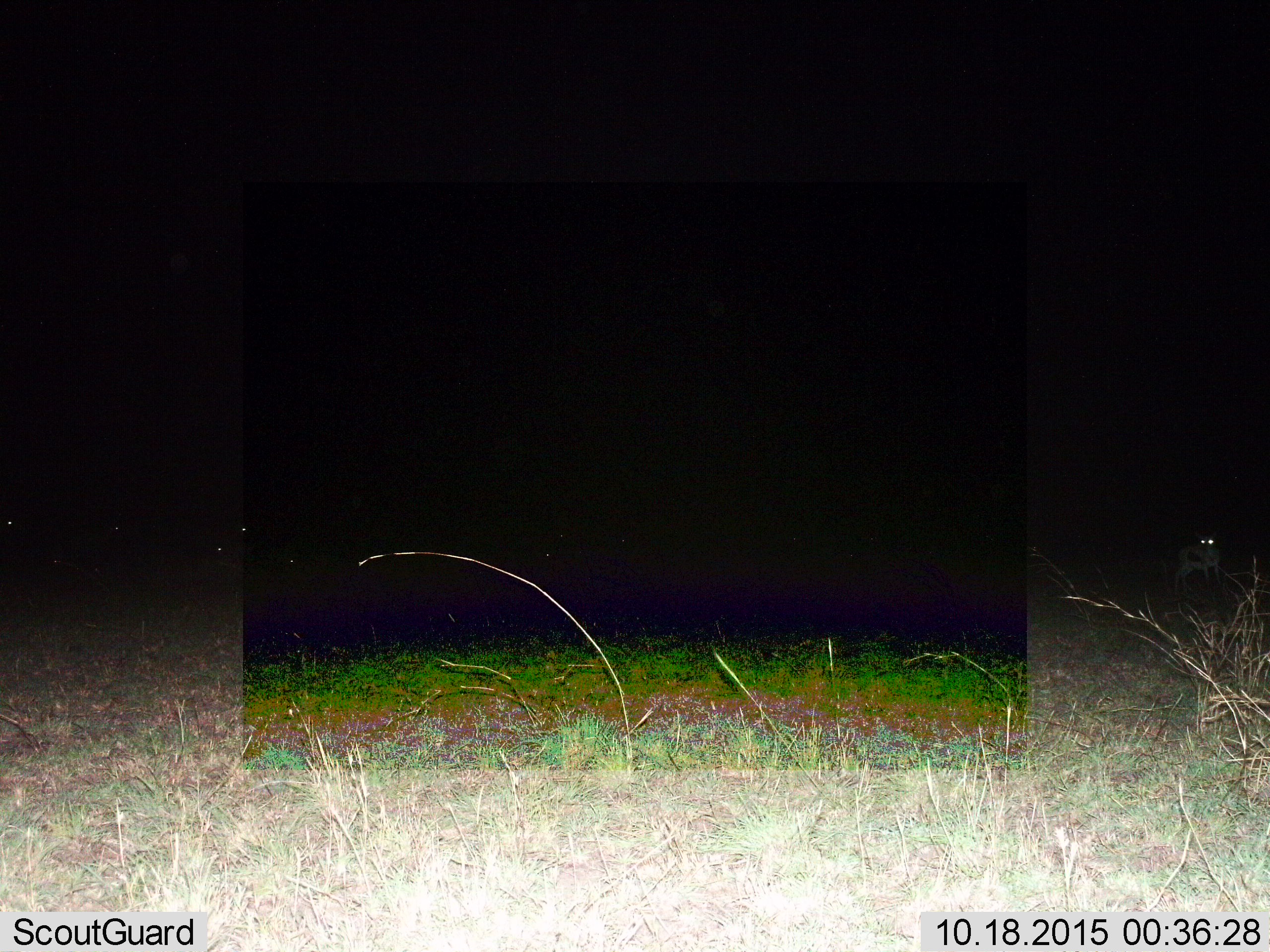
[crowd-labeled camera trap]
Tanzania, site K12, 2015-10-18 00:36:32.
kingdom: Animalia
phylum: Chordata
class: Mammalia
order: Artiodactyla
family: Bovidae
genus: Eudorcas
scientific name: Eudorcas thomsonii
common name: thomson's gazelle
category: gazellethomsons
Gazellethomsons (thomson's gazelle) (Eudorcas thomsonii), count 1. Behavior (volunteer vote fractions): standing 100%, resting 0%, moving 0%, interacting 0%. Young present (vote fraction): 0%. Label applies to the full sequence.